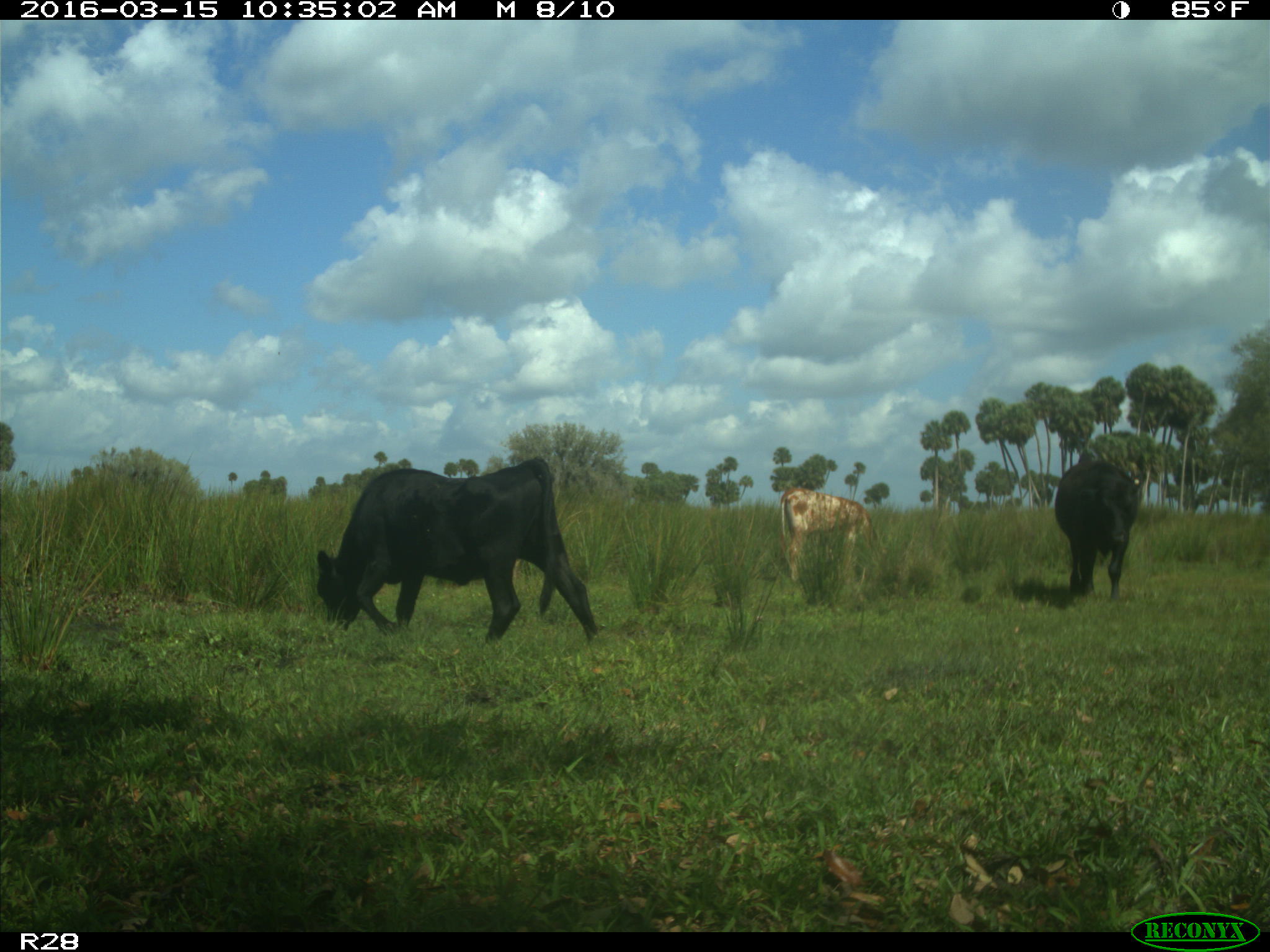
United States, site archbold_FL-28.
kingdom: Animalia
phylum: Chordata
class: Mammalia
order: Artiodactyla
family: Bovidae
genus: Bos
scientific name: Bos taurus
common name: domestic cow